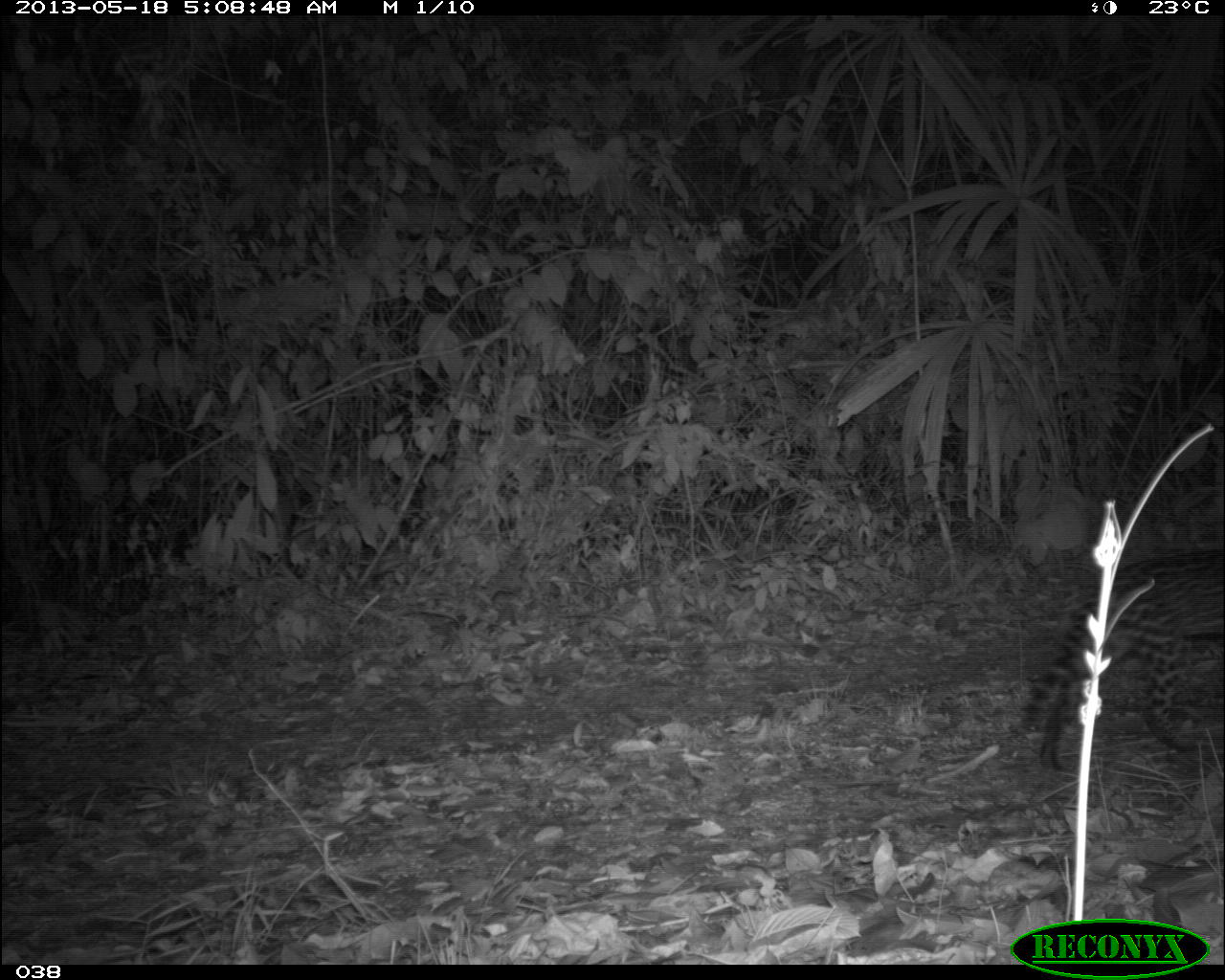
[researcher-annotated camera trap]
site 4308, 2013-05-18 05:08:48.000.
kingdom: Animalia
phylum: Chordata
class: Mammalia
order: Carnivora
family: Felidae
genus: Leopardus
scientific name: Leopardus pardalis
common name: ocelot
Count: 1.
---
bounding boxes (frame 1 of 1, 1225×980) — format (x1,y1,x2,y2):
leopardus pardalis: (1017,548,1225,772)